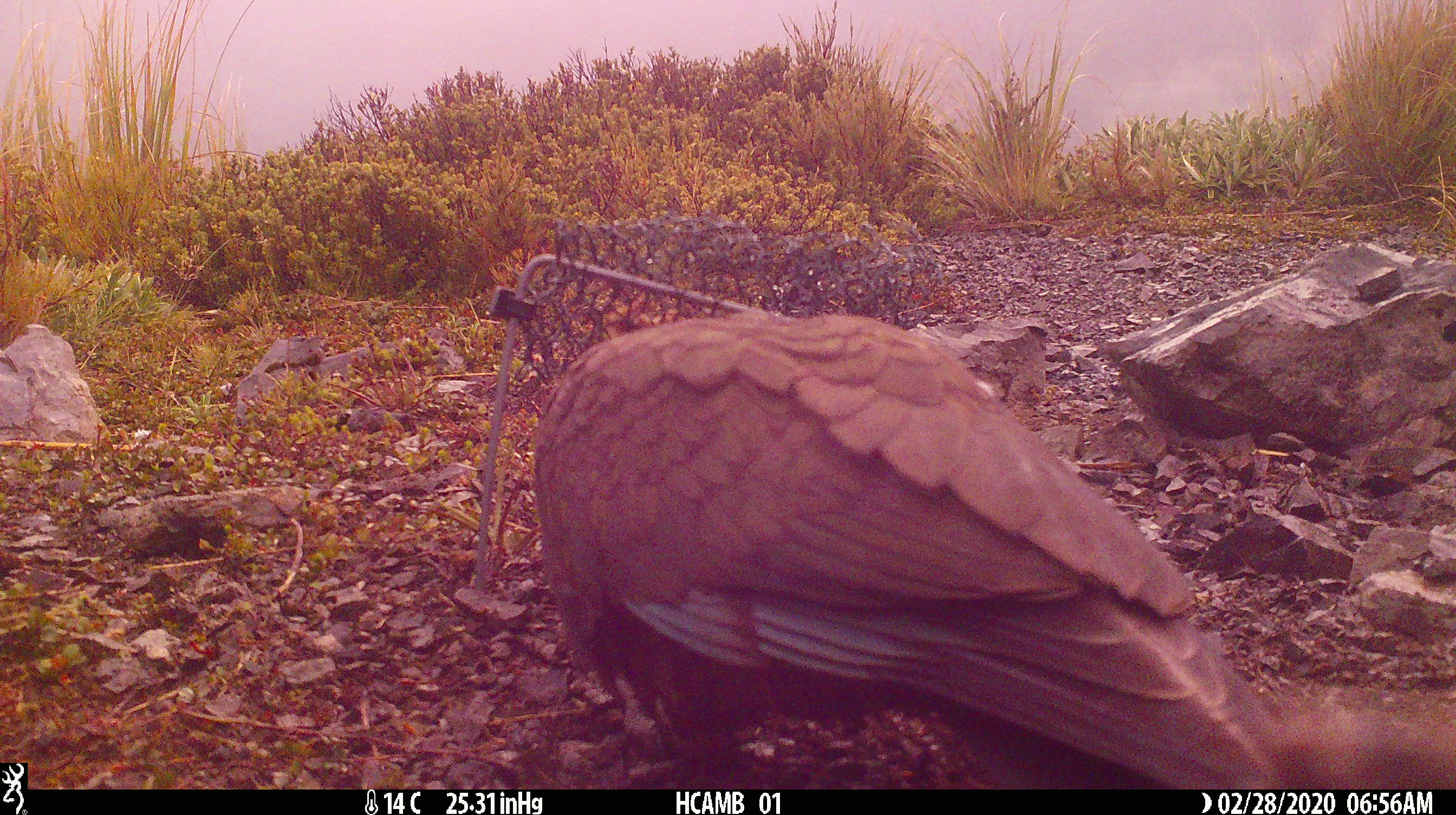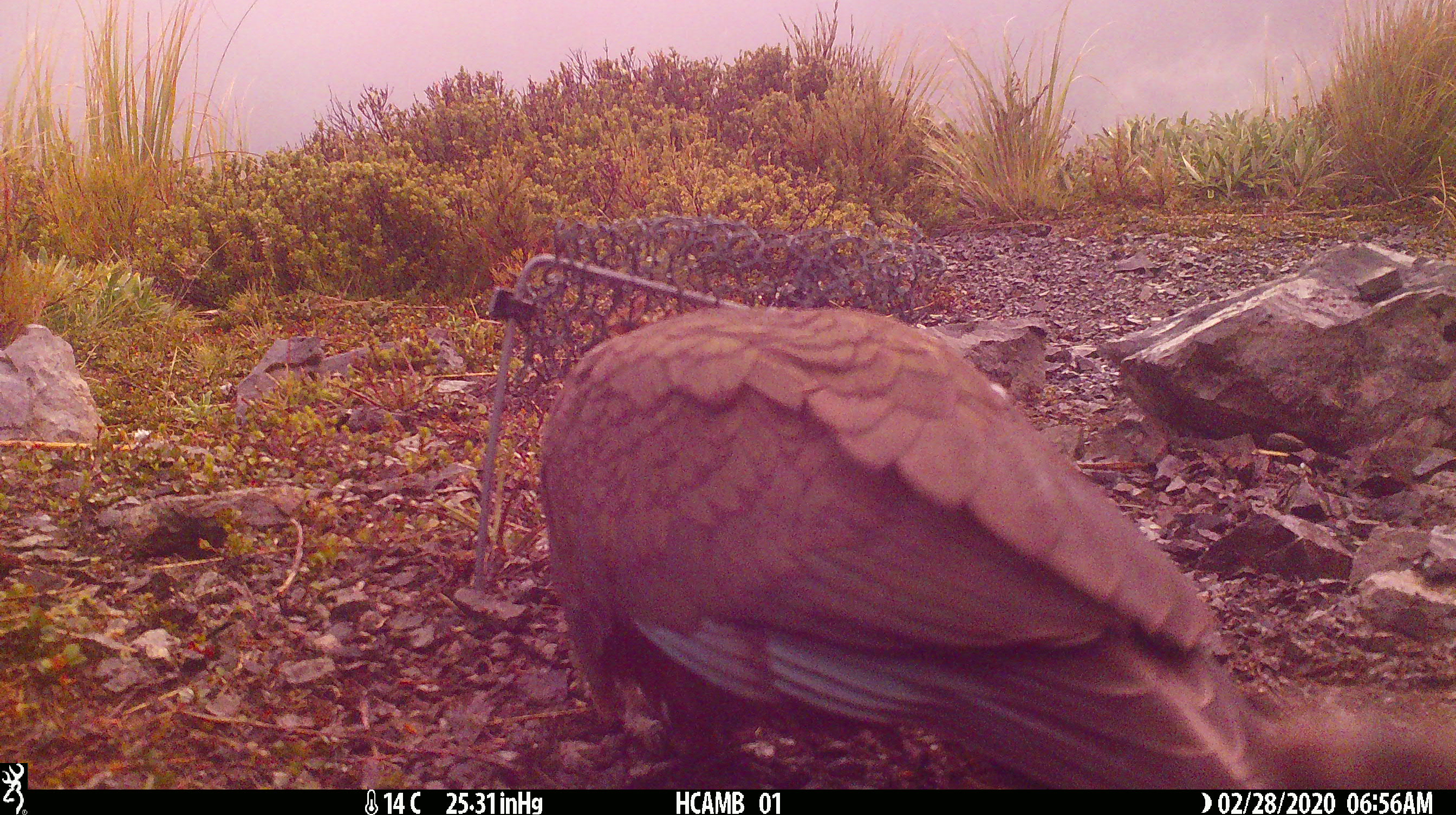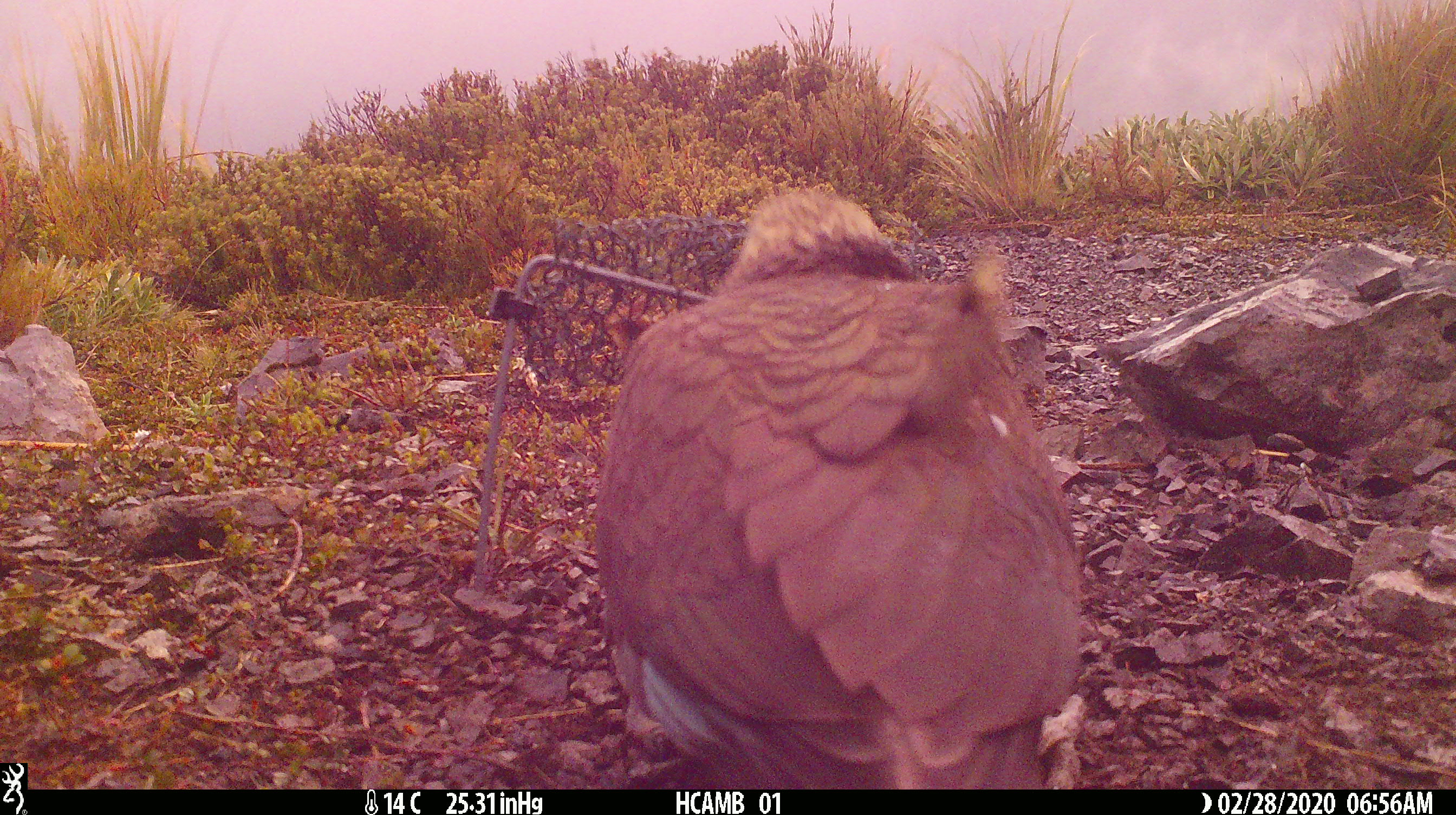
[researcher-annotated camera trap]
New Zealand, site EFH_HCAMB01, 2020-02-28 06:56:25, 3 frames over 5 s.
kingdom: Animalia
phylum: Chordata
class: Aves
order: Psittaciformes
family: Strigopidae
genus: Nestor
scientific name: Nestor notabilis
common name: kea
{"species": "kea (Nestor notabilis)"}